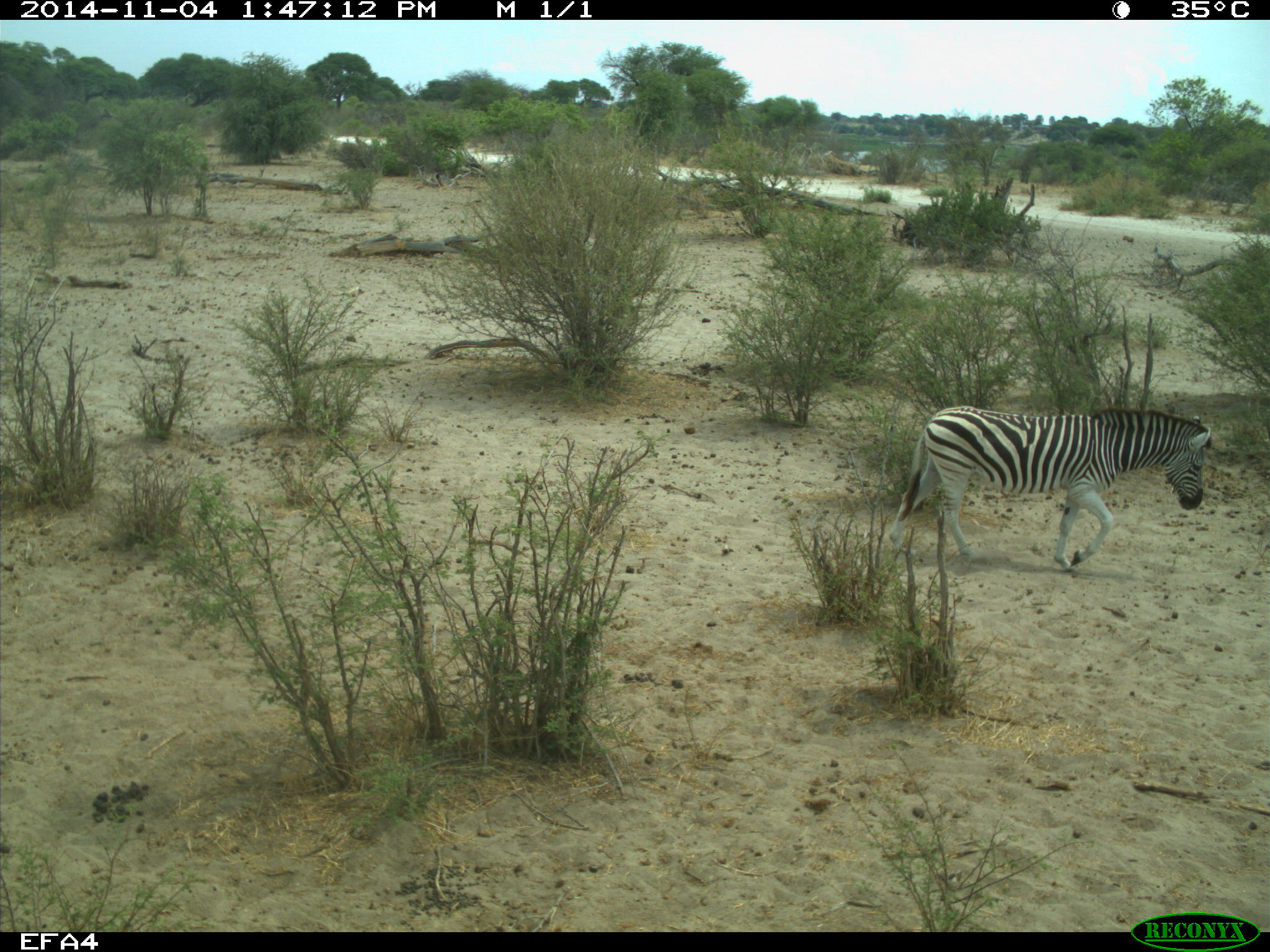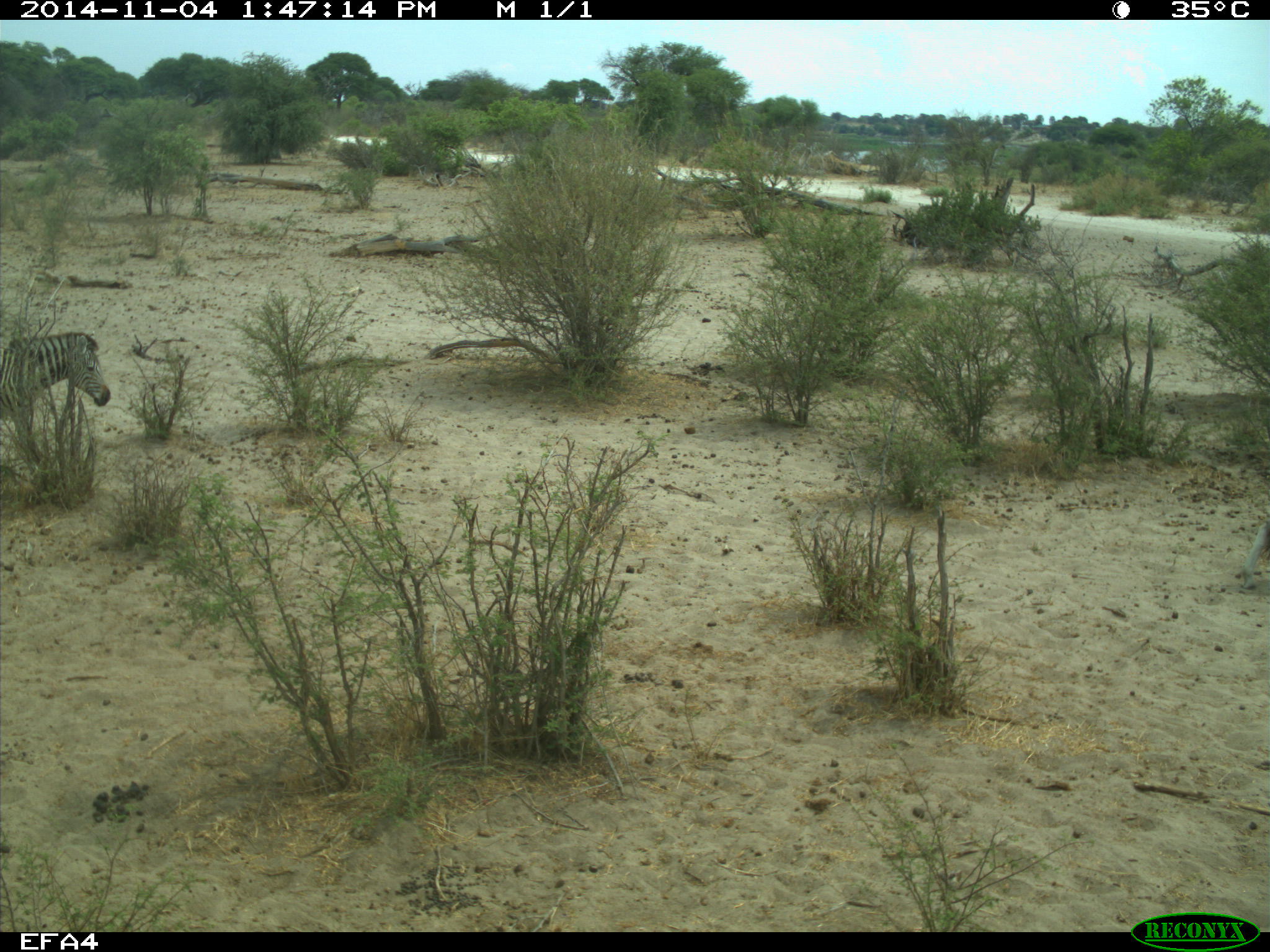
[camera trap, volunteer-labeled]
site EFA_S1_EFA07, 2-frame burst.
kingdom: Animalia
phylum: Chordata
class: Mammalia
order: Perissodactyla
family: Equidae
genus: Equus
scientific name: Equus quagga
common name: plains zebra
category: zebraplains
Zebraplains (plains zebra) (Equus quagga), count 2. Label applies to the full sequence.